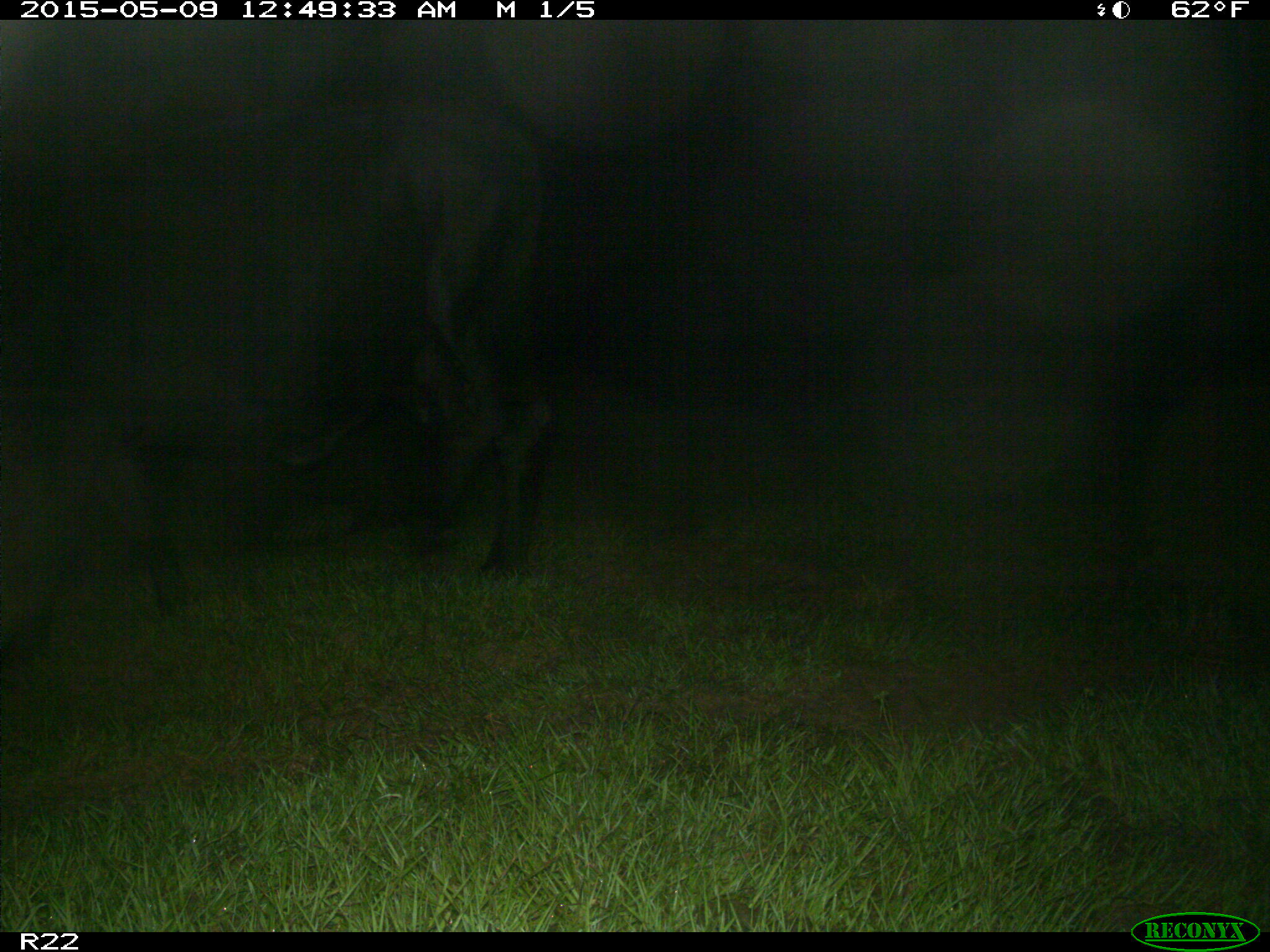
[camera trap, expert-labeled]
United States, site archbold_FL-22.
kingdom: Animalia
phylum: Chordata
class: Mammalia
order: Artiodactyla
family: Bovidae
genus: Bos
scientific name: Bos taurus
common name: domestic cow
Bos taurus (domestic cow).